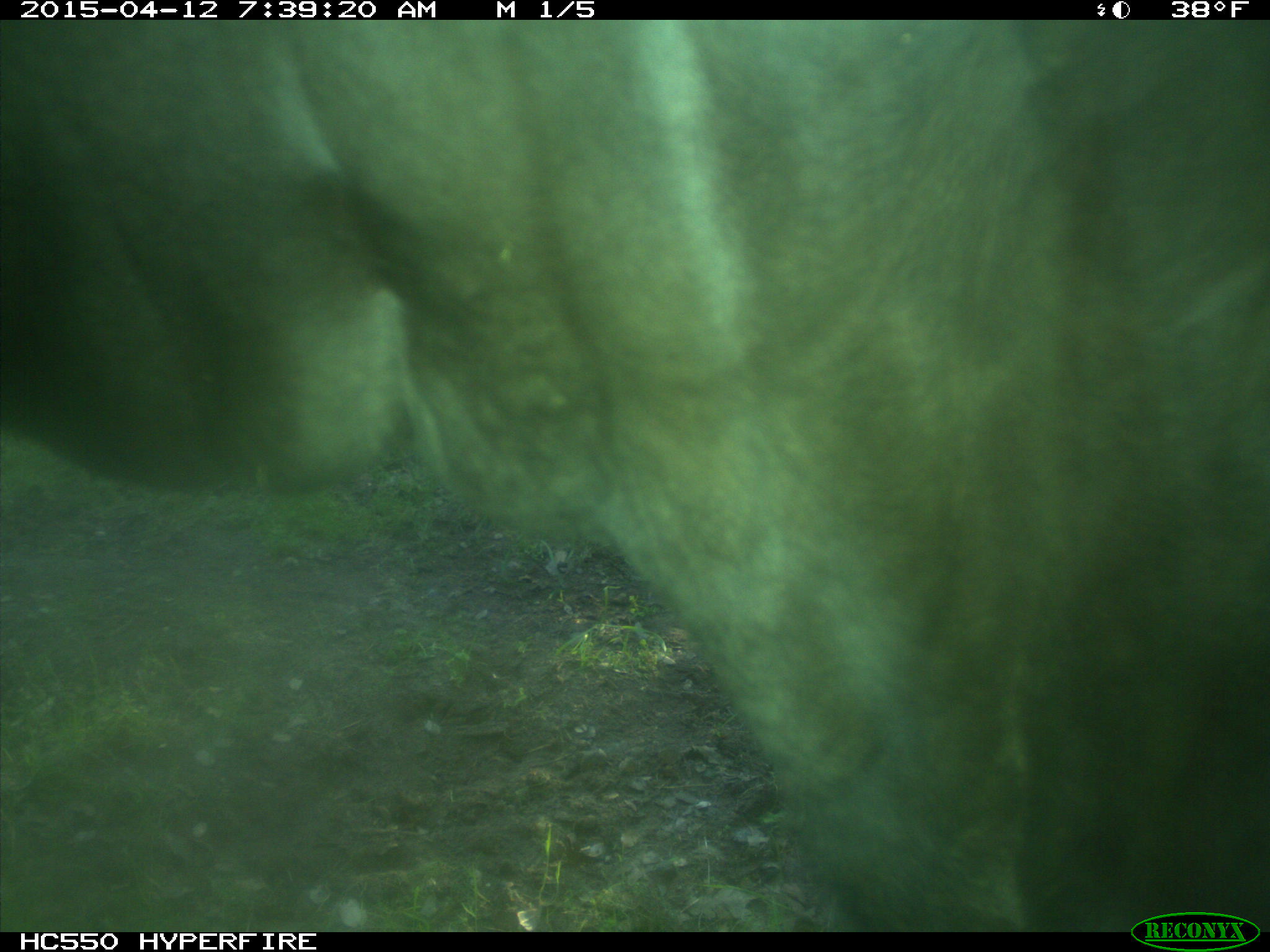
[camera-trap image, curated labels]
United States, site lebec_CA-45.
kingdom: Animalia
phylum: Chordata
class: Mammalia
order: Artiodactyla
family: Bovidae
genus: Bos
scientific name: Bos taurus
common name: domestic cow